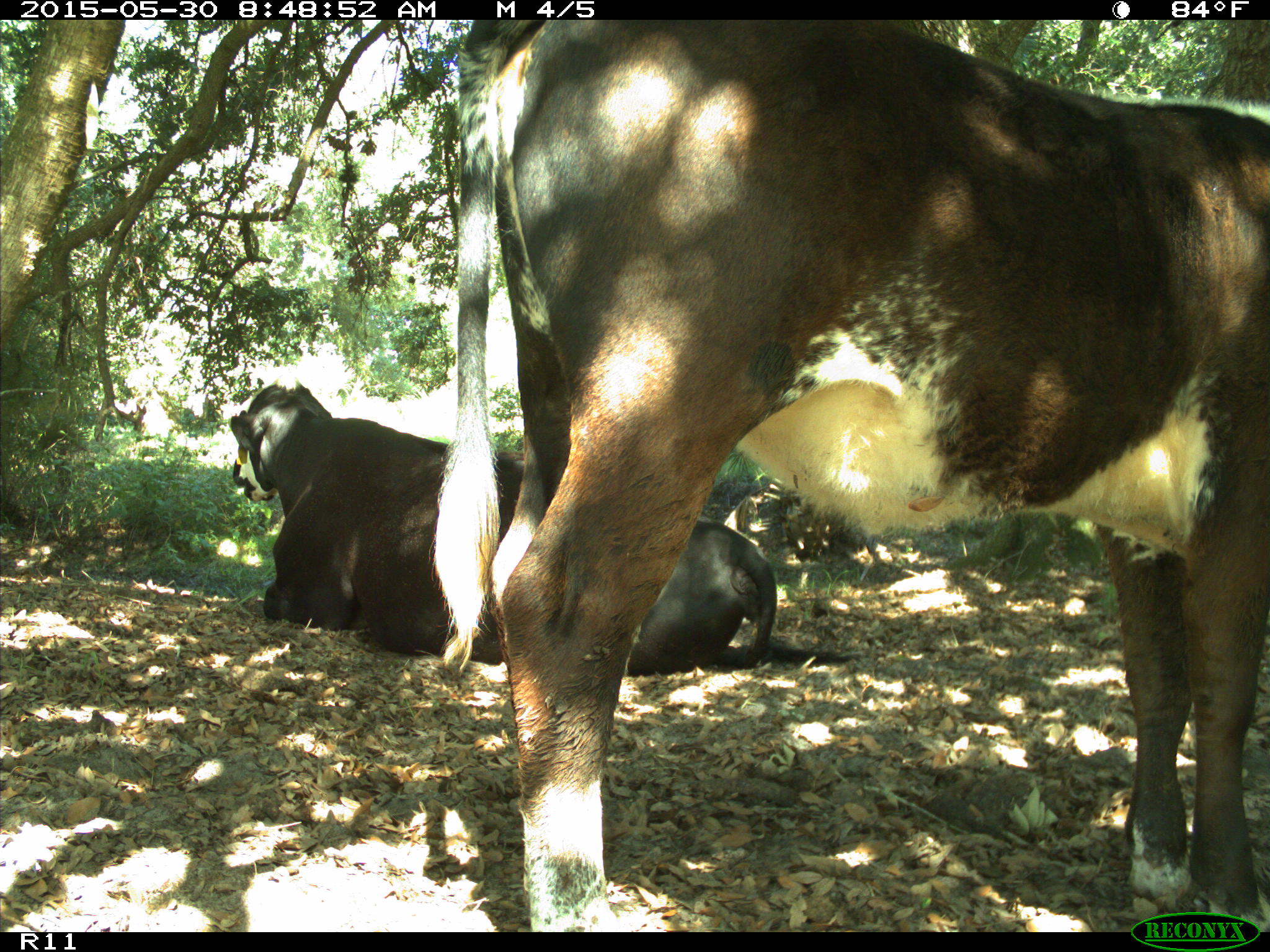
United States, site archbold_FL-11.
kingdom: Animalia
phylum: Chordata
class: Mammalia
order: Artiodactyla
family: Bovidae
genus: Bos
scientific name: Bos taurus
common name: domestic cow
Bos taurus (domestic cow).